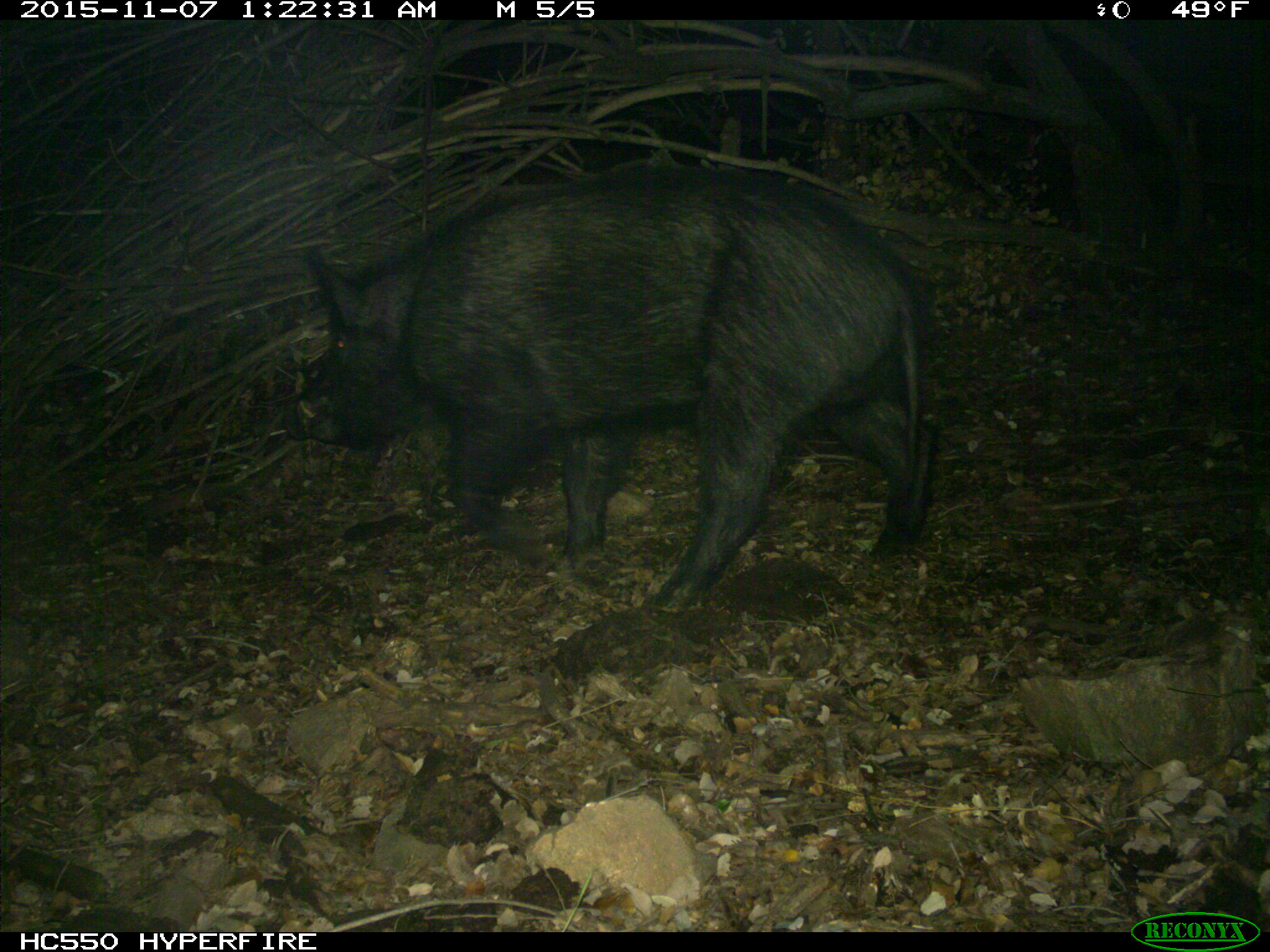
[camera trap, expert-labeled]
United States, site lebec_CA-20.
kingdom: Animalia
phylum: Chordata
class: Mammalia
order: Artiodactyla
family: Suidae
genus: Sus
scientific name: Sus scrofa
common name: wild boar